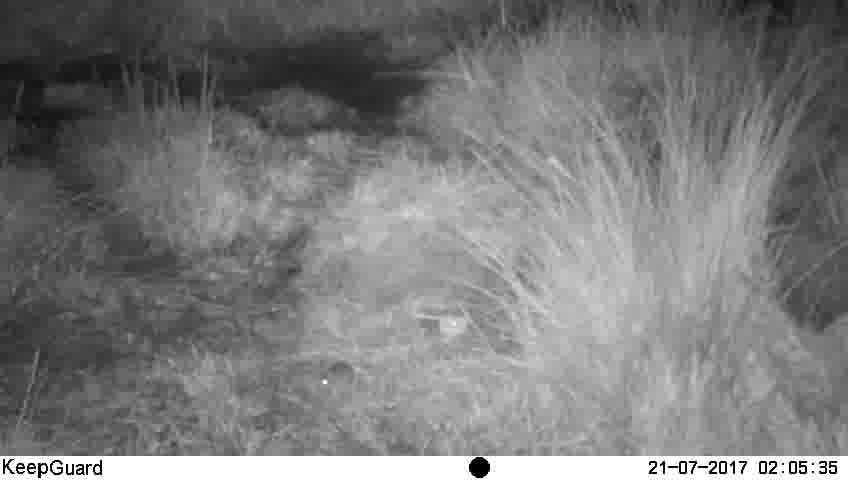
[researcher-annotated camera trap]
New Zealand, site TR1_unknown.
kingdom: Animalia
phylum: Chordata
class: Mammalia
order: Rodentia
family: Muridae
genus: Mus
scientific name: Mus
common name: mouse